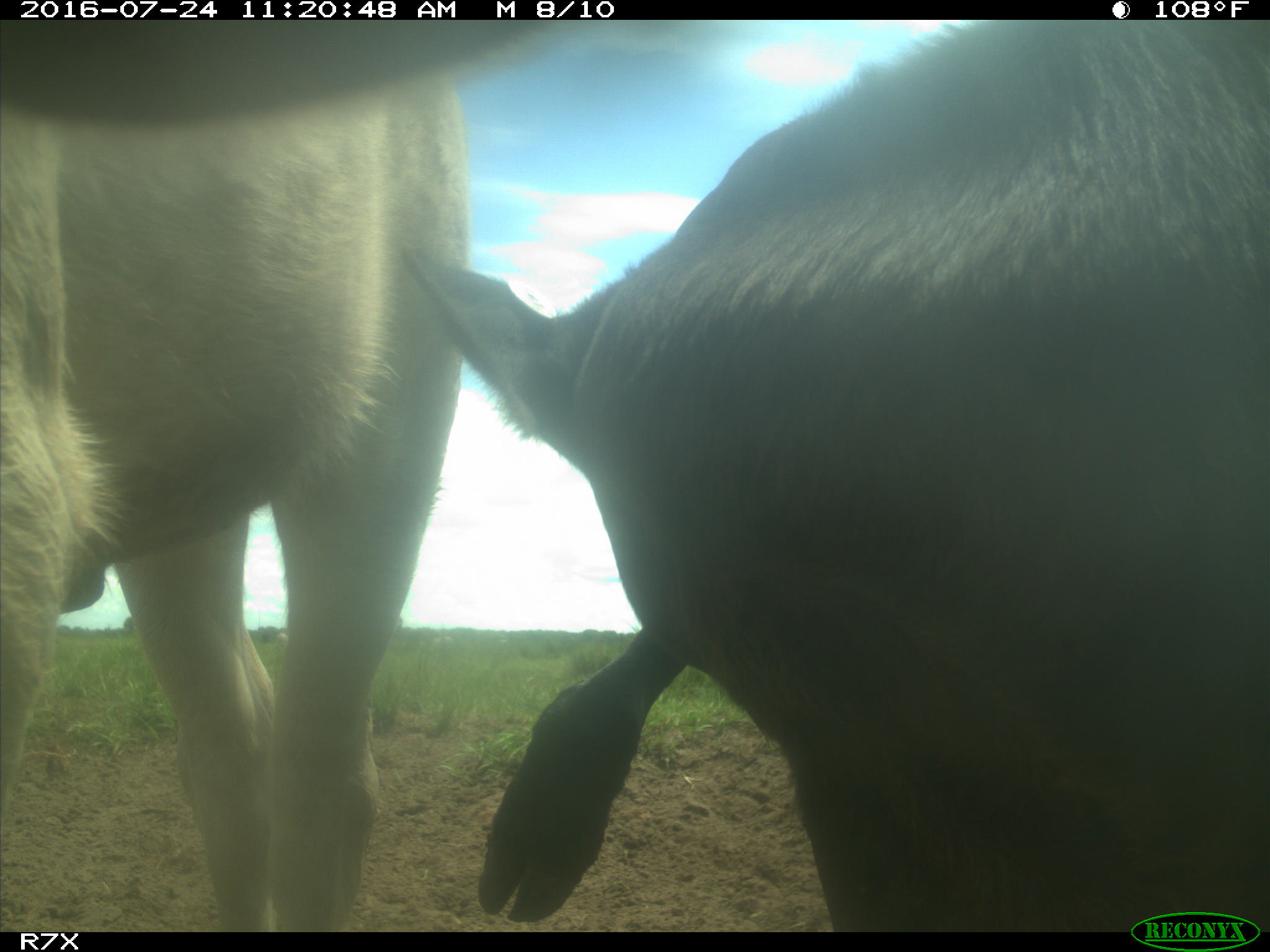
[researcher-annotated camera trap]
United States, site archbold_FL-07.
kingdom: Animalia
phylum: Chordata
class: Mammalia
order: Artiodactyla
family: Bovidae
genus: Bos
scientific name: Bos taurus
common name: domestic cow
Bos taurus (domestic cow).